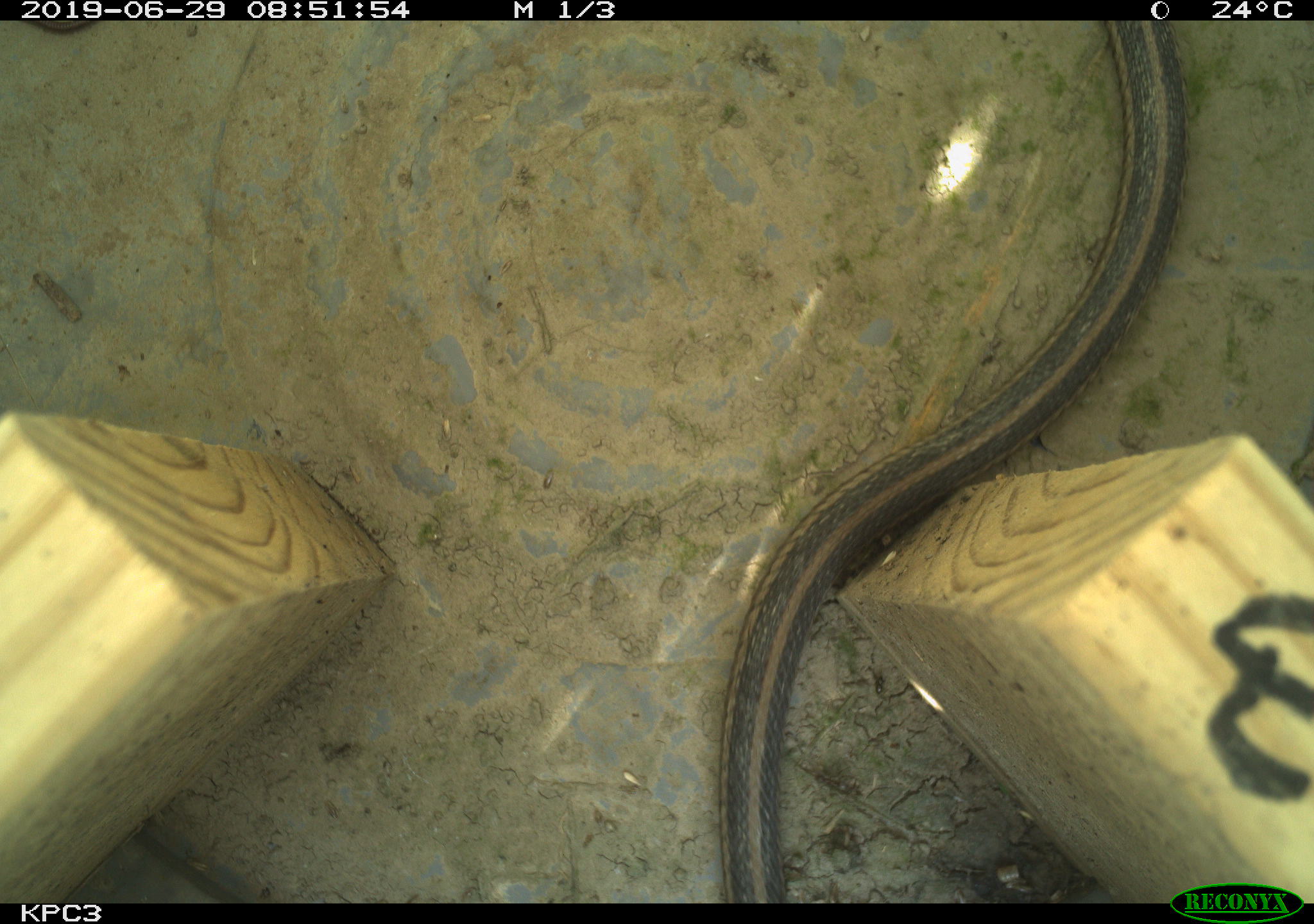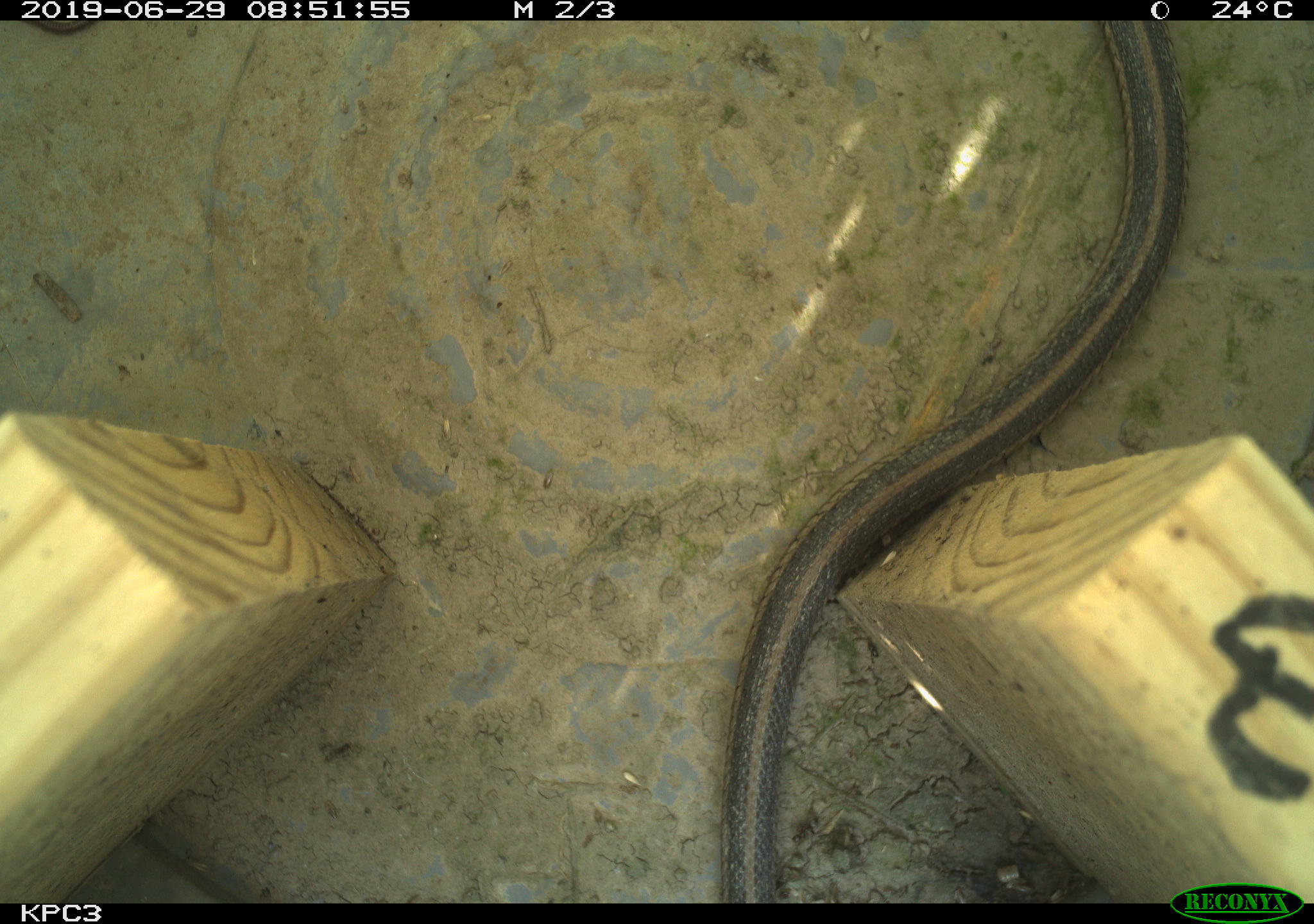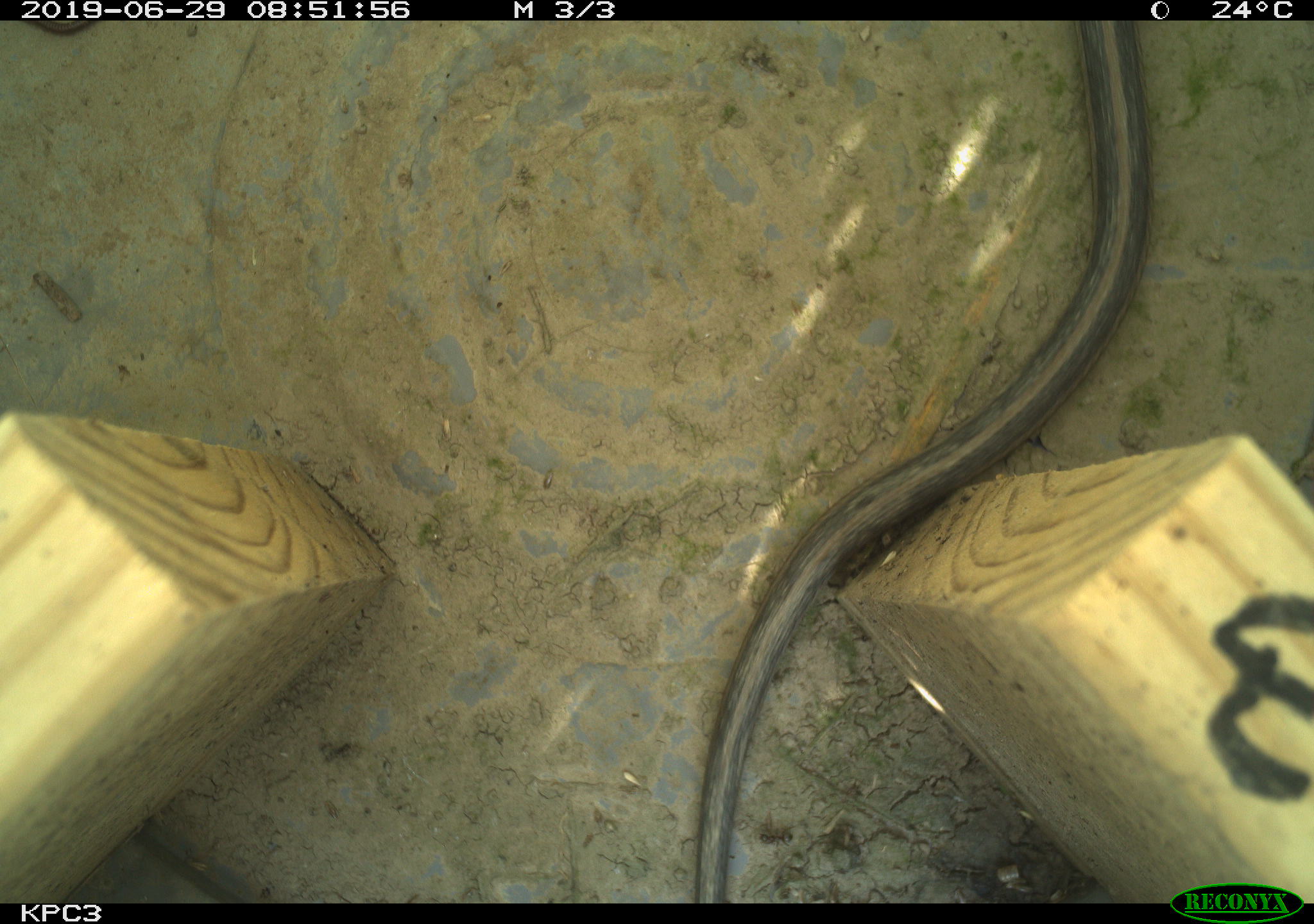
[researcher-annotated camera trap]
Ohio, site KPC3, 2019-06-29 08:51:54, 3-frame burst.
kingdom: Animalia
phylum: Chordata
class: Reptilia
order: Squamata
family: Colubridae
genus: Thamnophis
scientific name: Thamnophis sirtalis sirtalis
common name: eastern gartersnake